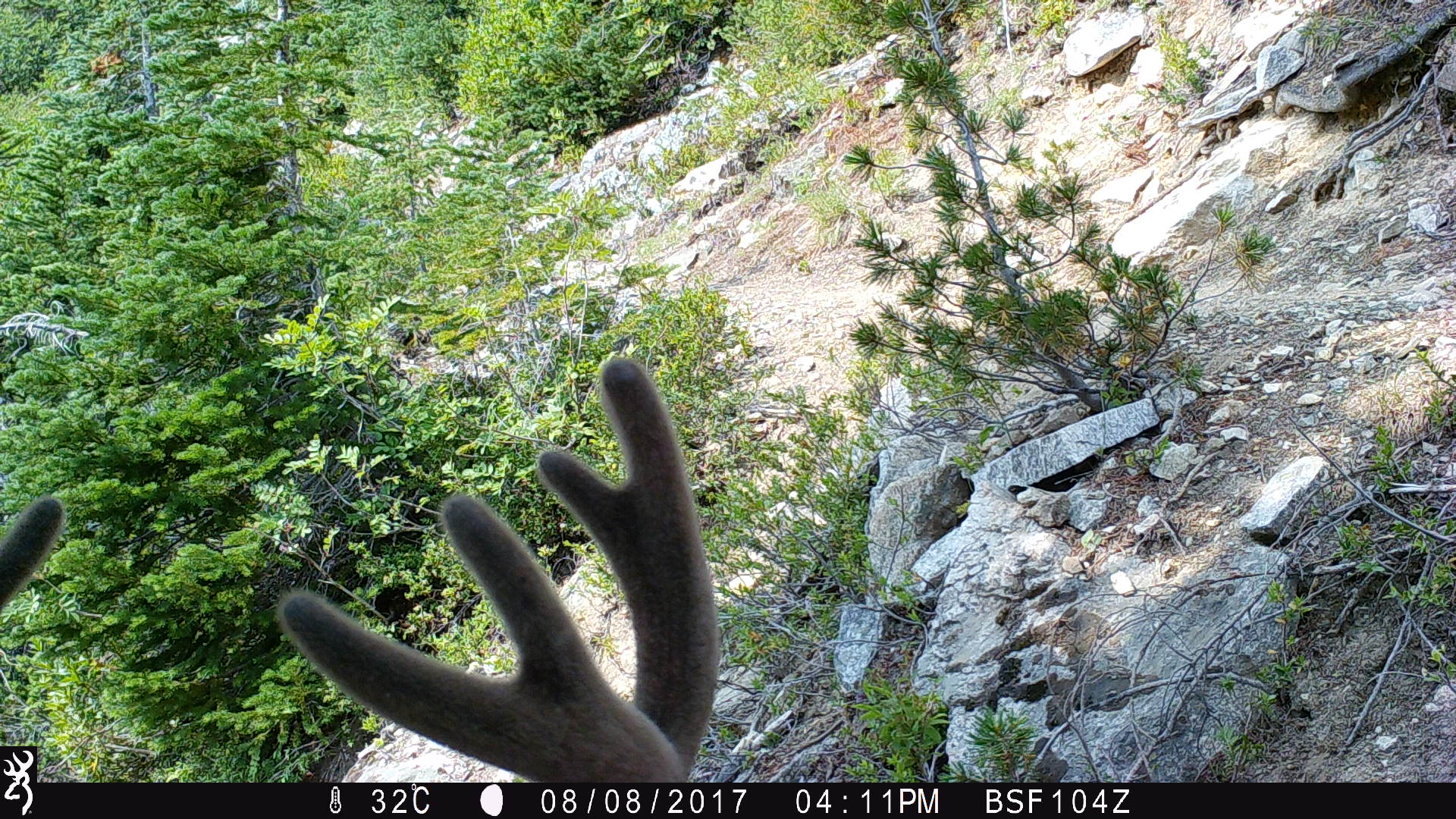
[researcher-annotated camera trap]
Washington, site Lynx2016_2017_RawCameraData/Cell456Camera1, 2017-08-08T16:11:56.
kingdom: Animalia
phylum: Chordata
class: Mammalia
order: Artiodactyla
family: Cervidae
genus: Odocoileus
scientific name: Odocoileus hemionus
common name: mule deer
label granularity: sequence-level